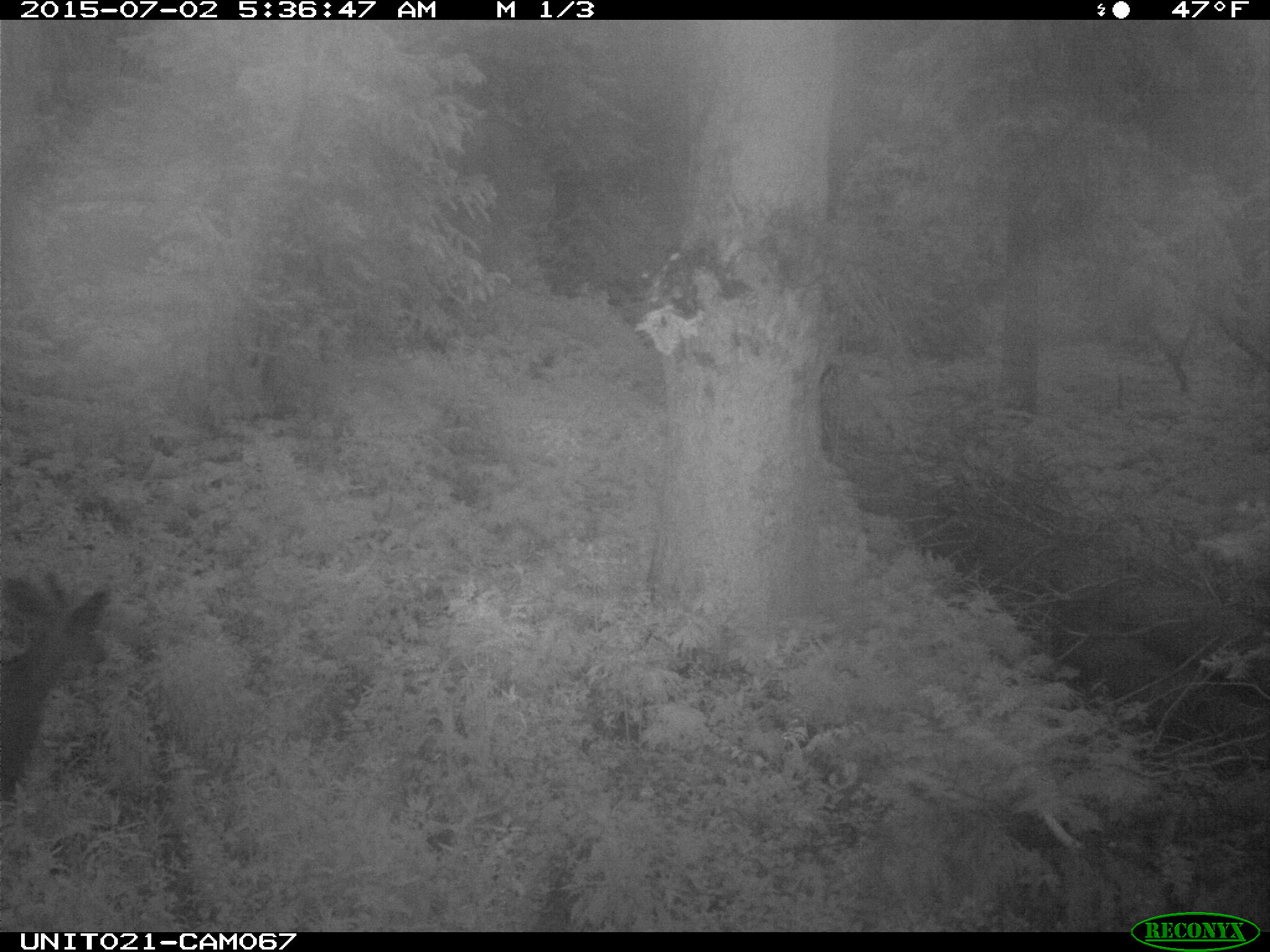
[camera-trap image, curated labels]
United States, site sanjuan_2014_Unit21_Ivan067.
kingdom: Animalia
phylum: Chordata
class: Mammalia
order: Artiodactyla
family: Cervidae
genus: Odocoileus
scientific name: Odocoileus hemionus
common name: mule deer